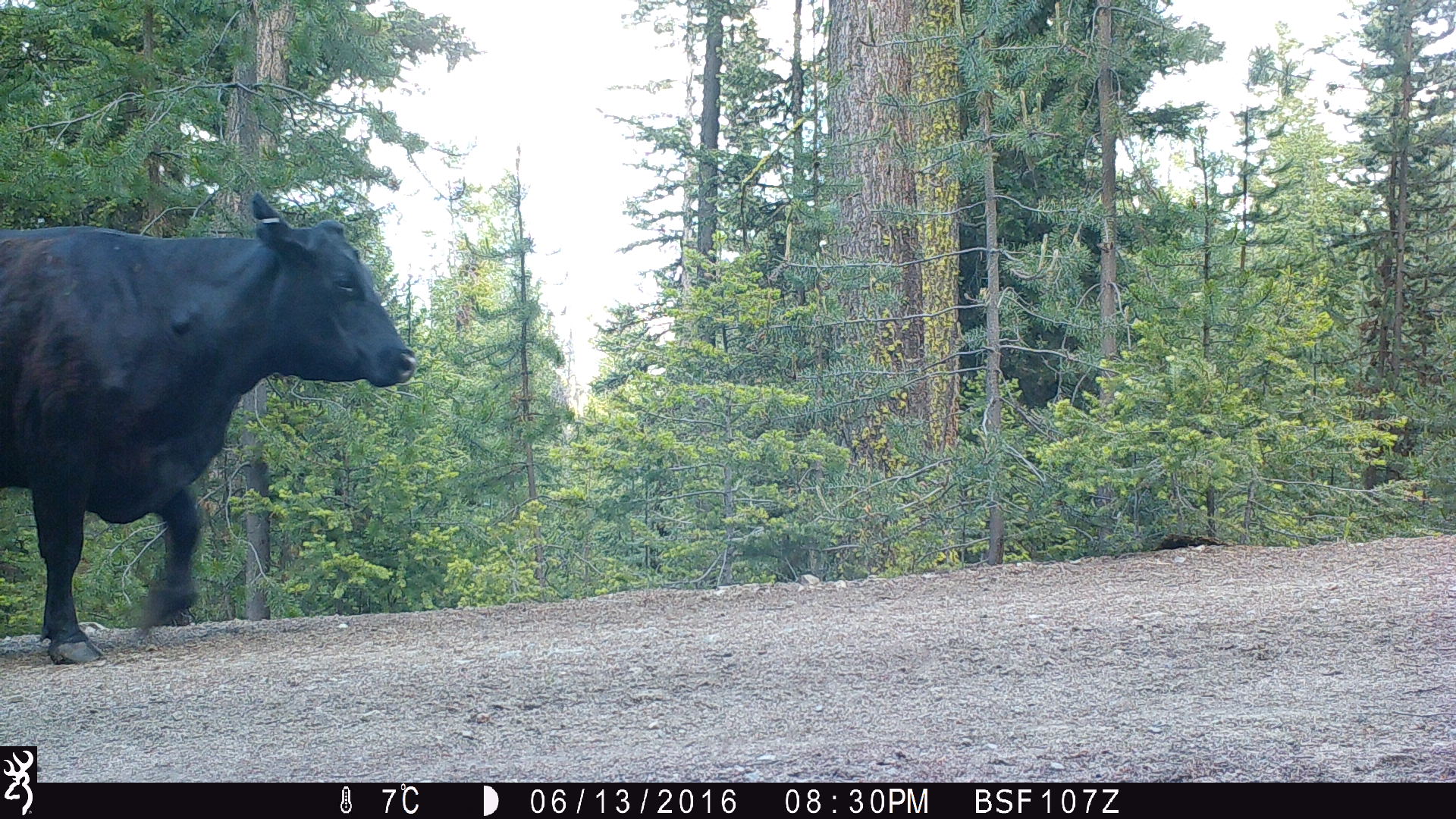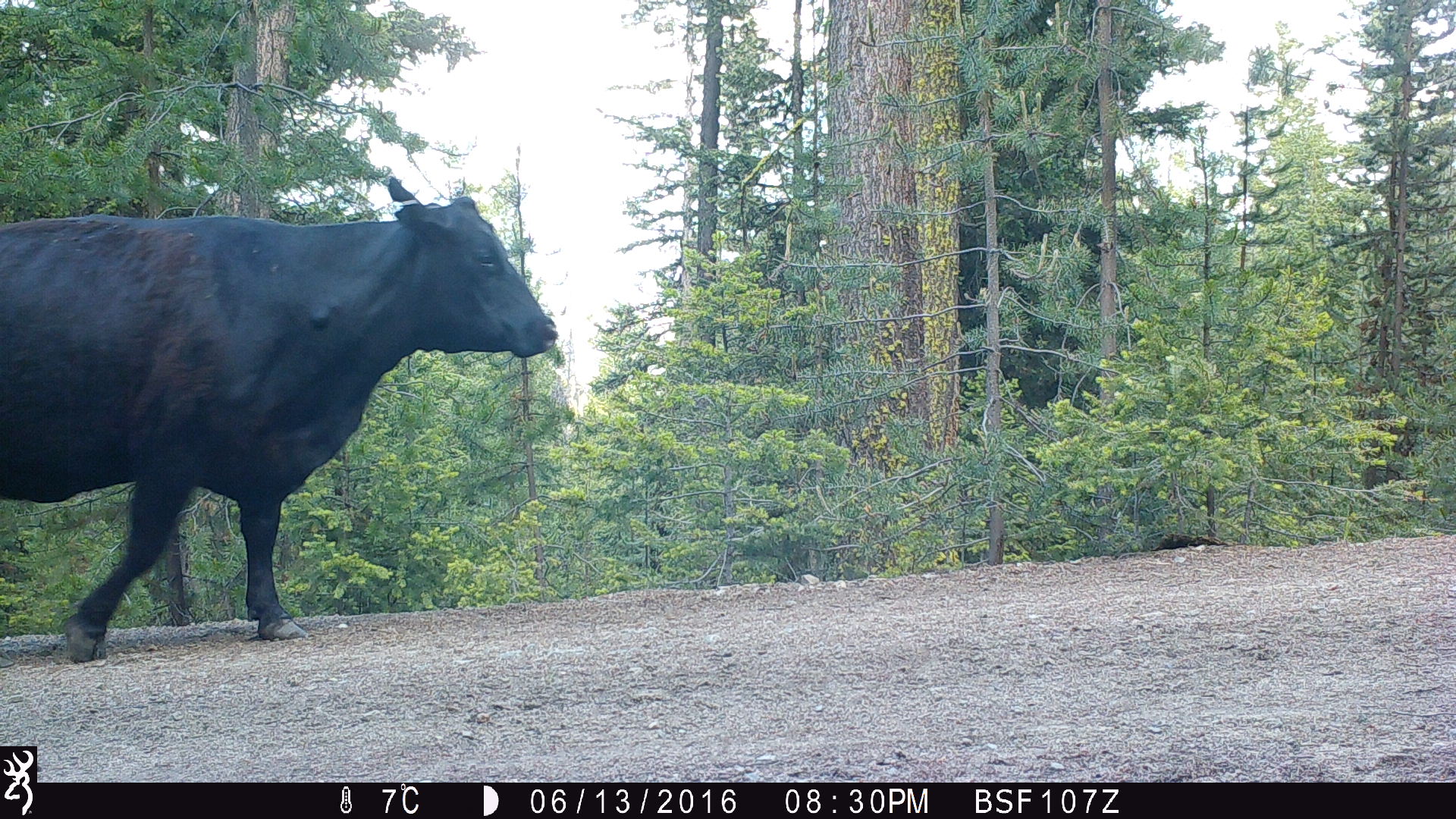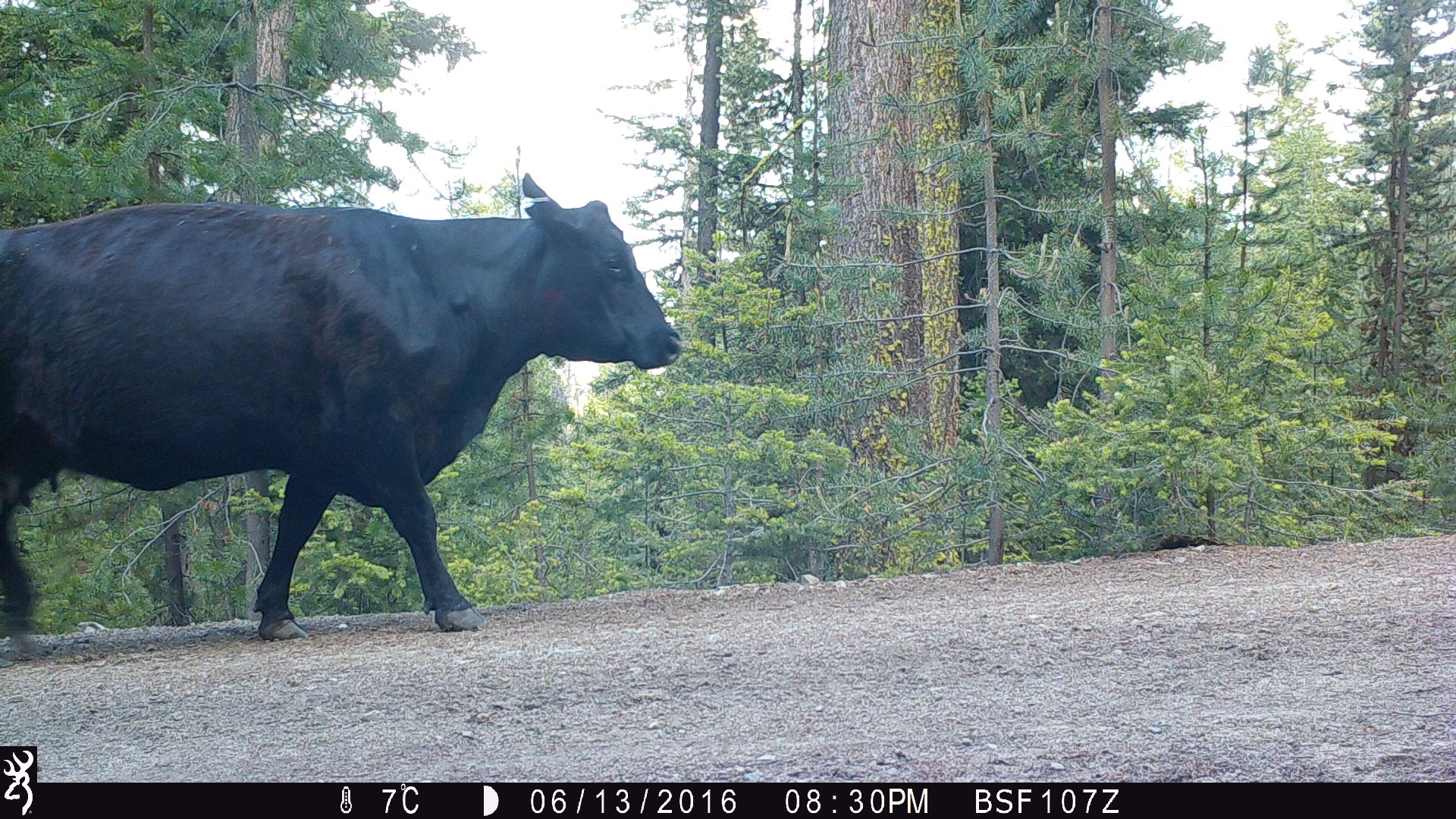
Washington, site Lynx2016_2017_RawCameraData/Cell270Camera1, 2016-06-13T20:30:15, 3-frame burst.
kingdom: Animalia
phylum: Chordata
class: Mammalia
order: Artiodactyla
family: Bovidae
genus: Bos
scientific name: Bos taurus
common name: domestic cattle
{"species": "domestic cattle (Bos taurus)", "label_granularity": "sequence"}